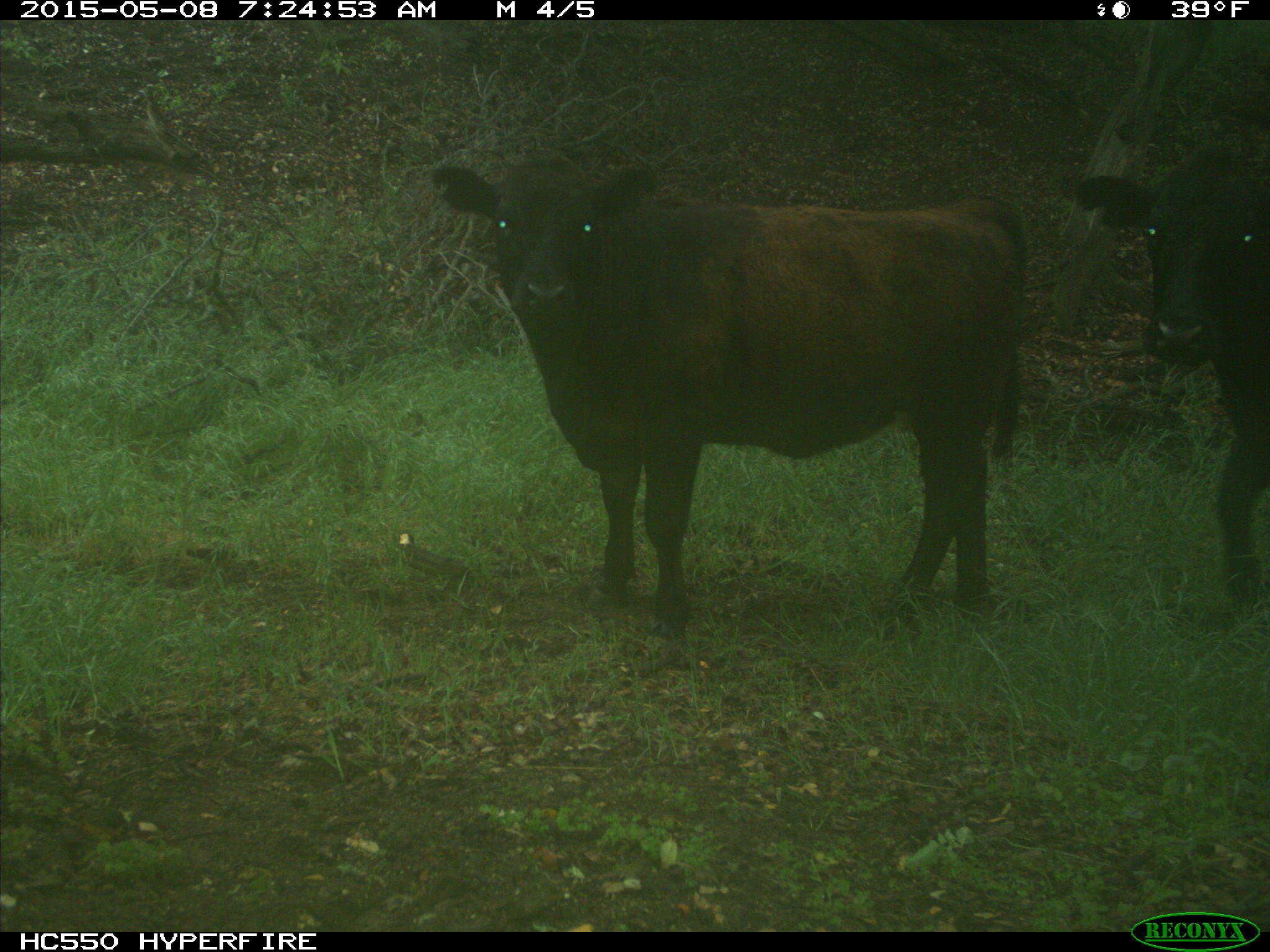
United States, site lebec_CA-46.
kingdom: Animalia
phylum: Chordata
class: Mammalia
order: Artiodactyla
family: Bovidae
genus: Bos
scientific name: Bos taurus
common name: domestic cow